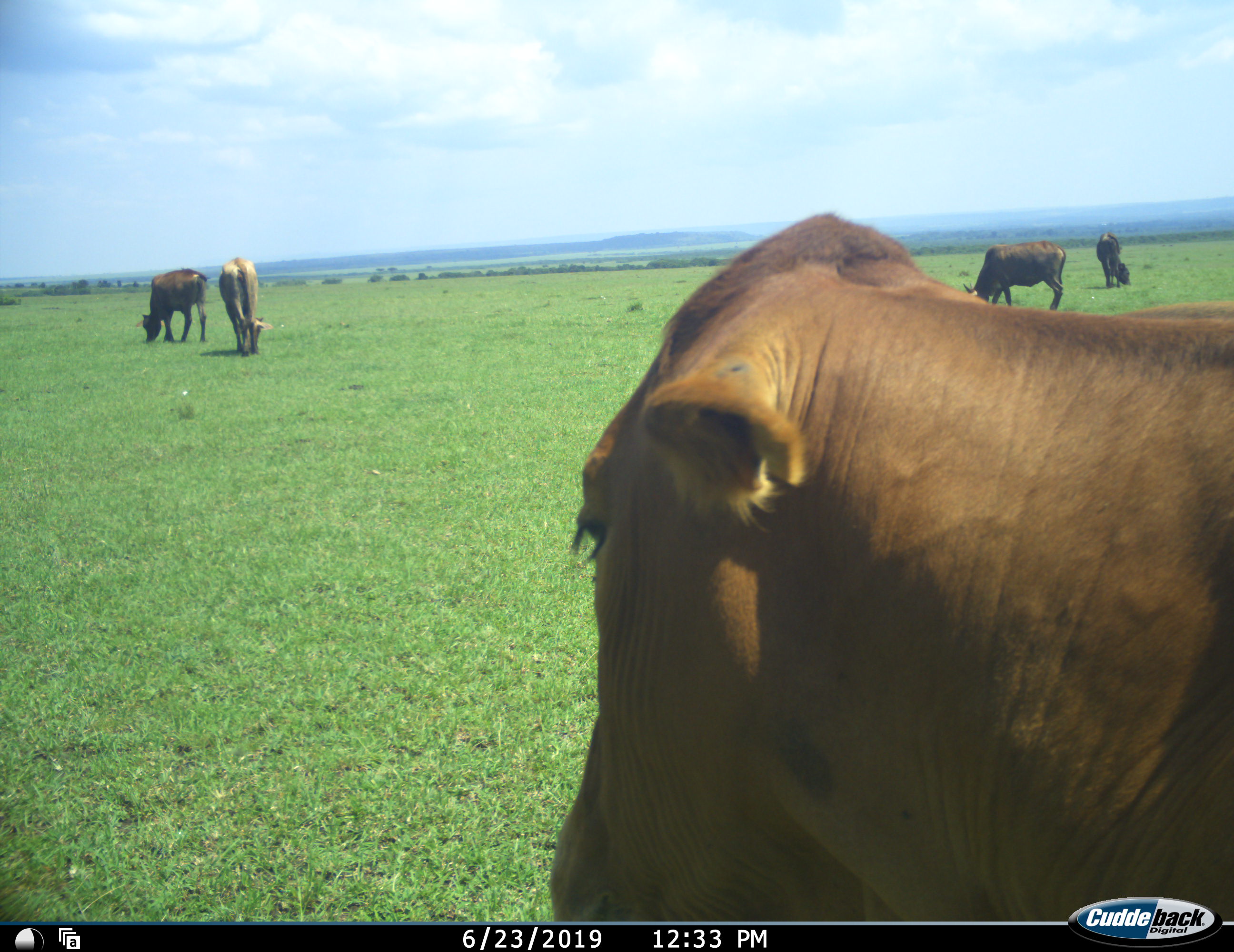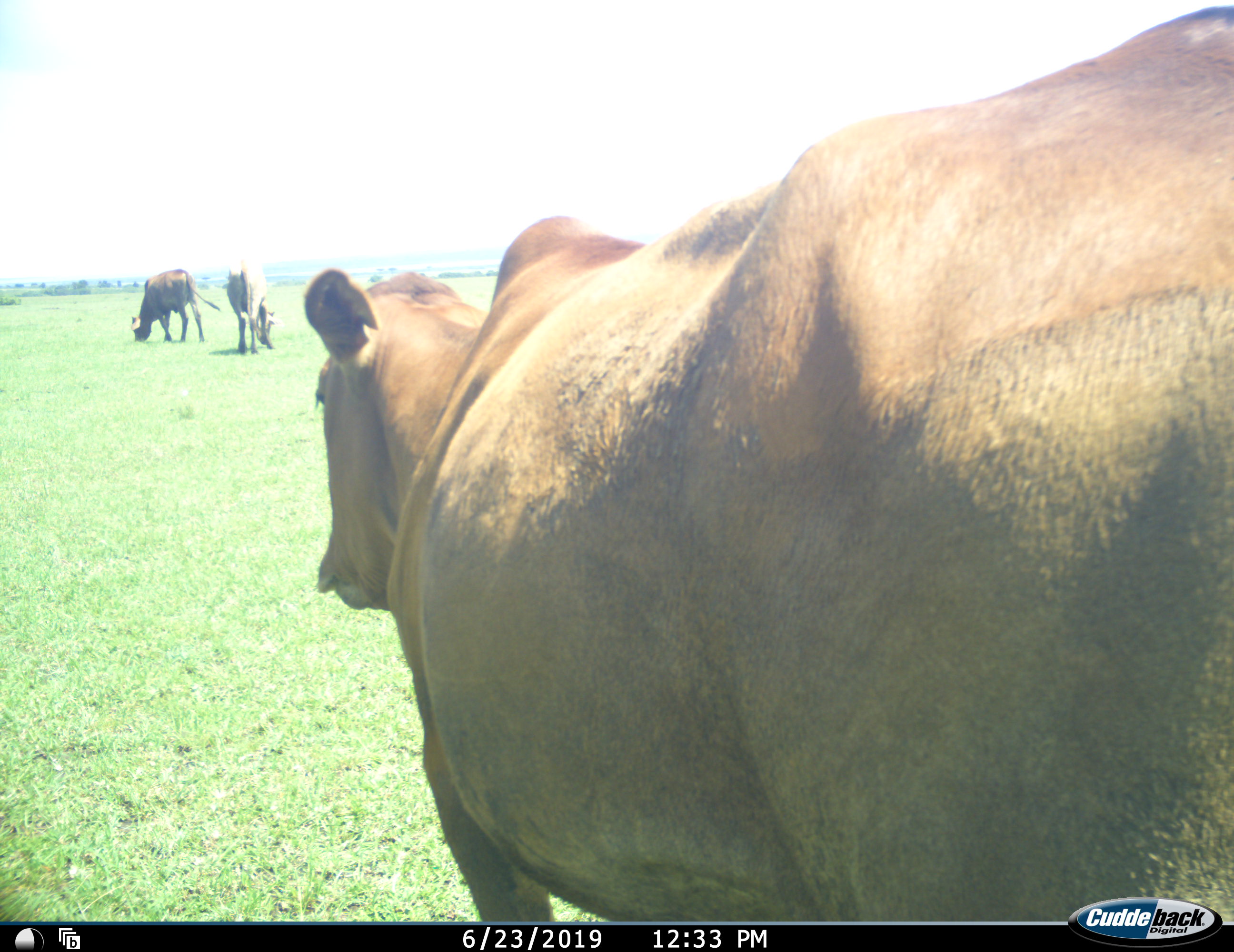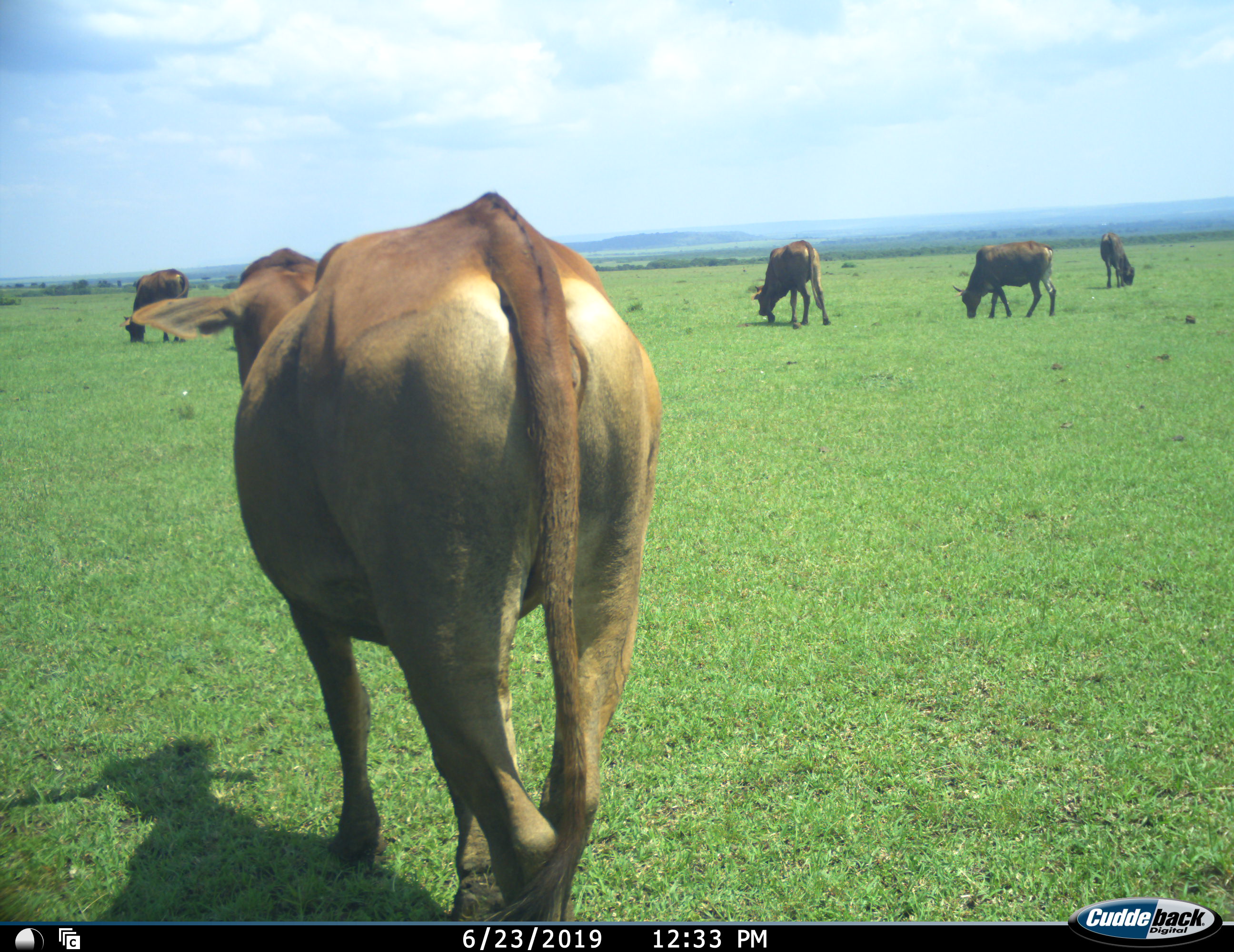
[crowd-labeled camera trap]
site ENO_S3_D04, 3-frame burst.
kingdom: Animalia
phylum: Chordata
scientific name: Vertebrata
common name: domestic animal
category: domesticanimal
Domesticanimal (domestic animal) (Vertebrata), count 5. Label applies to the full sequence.